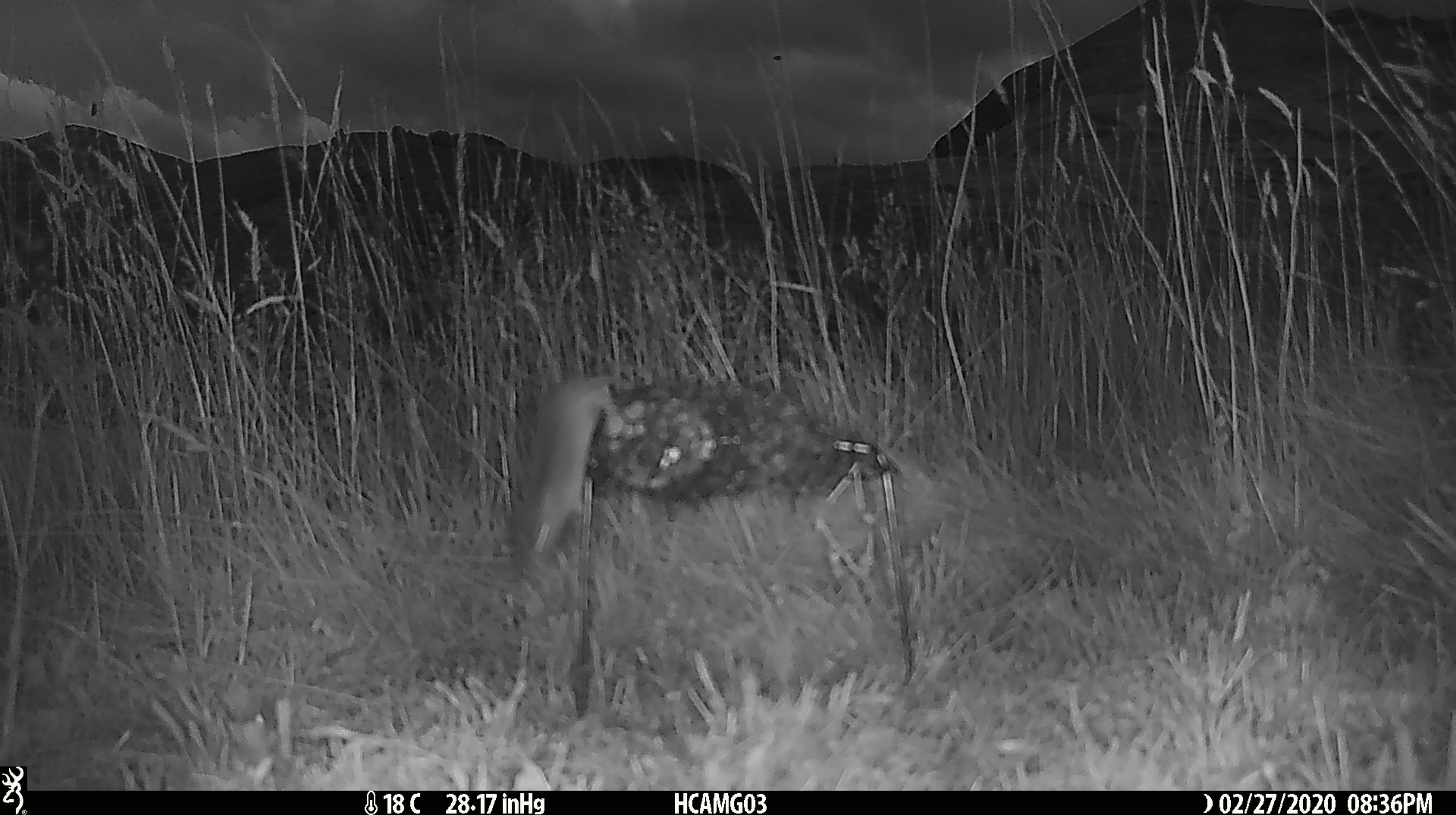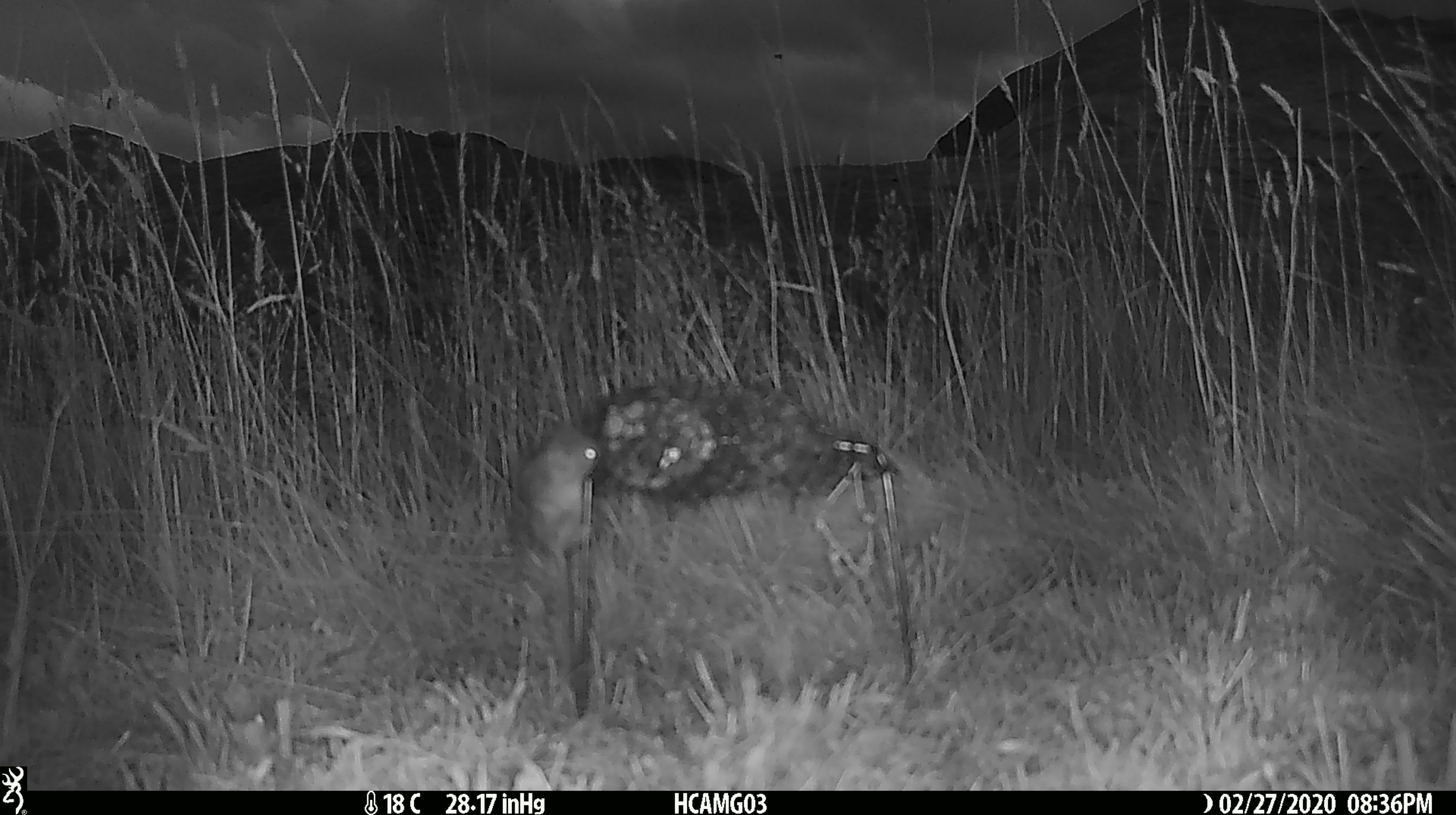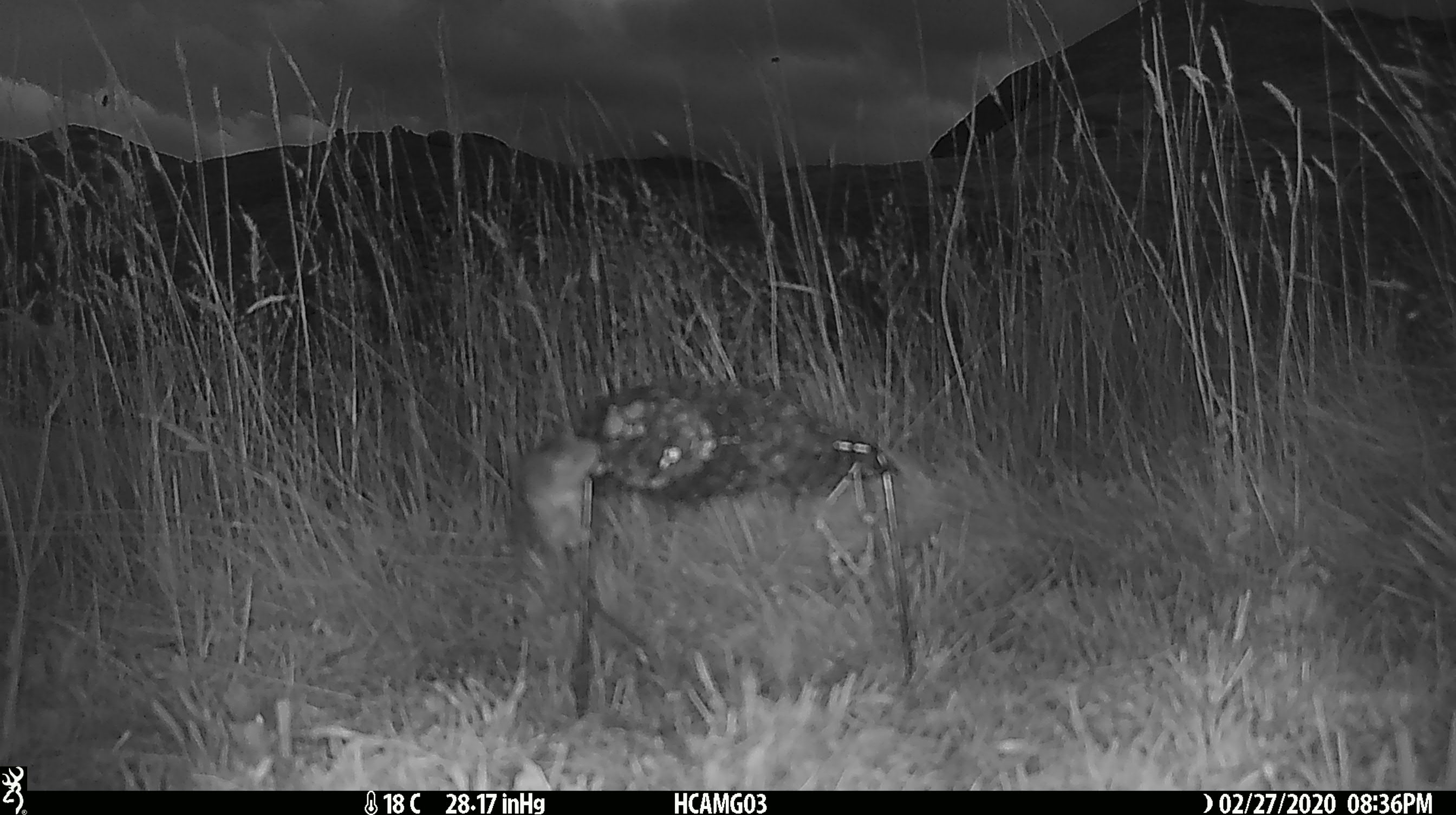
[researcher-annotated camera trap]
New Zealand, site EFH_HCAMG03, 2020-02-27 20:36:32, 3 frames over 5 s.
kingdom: Animalia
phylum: Chordata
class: Mammalia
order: Rodentia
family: Muridae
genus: Mus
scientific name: Mus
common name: mouse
Mouse (Mus).